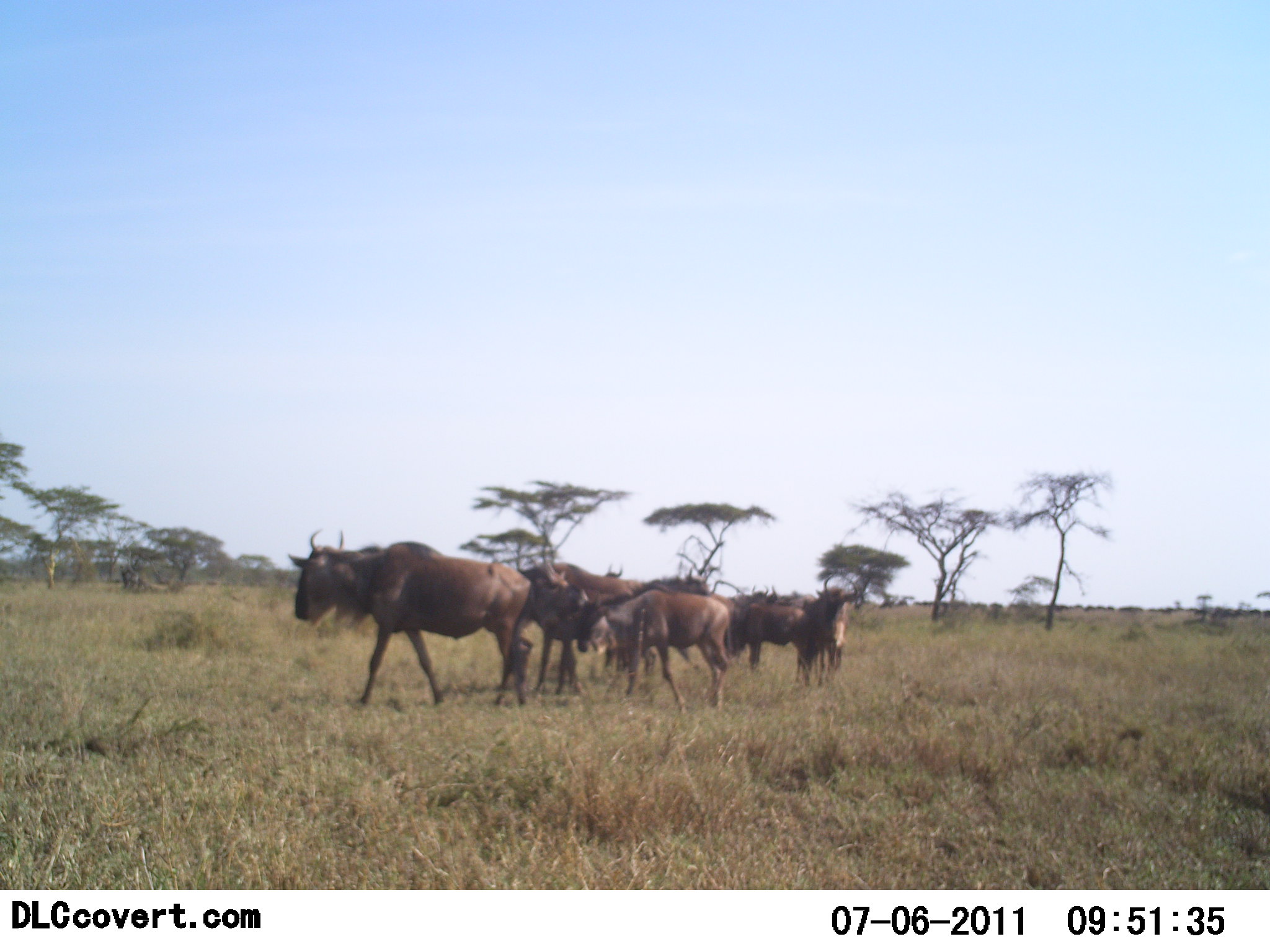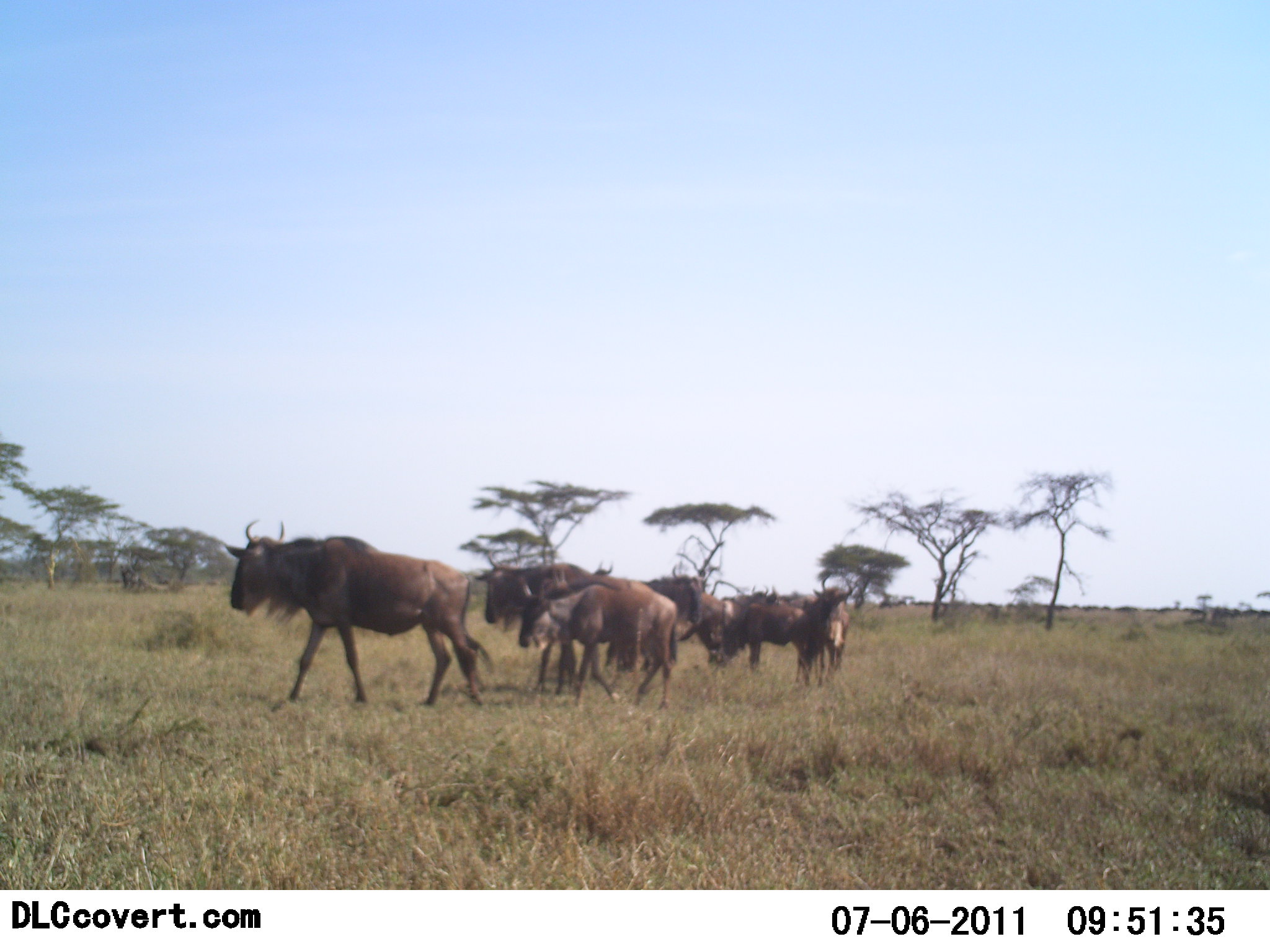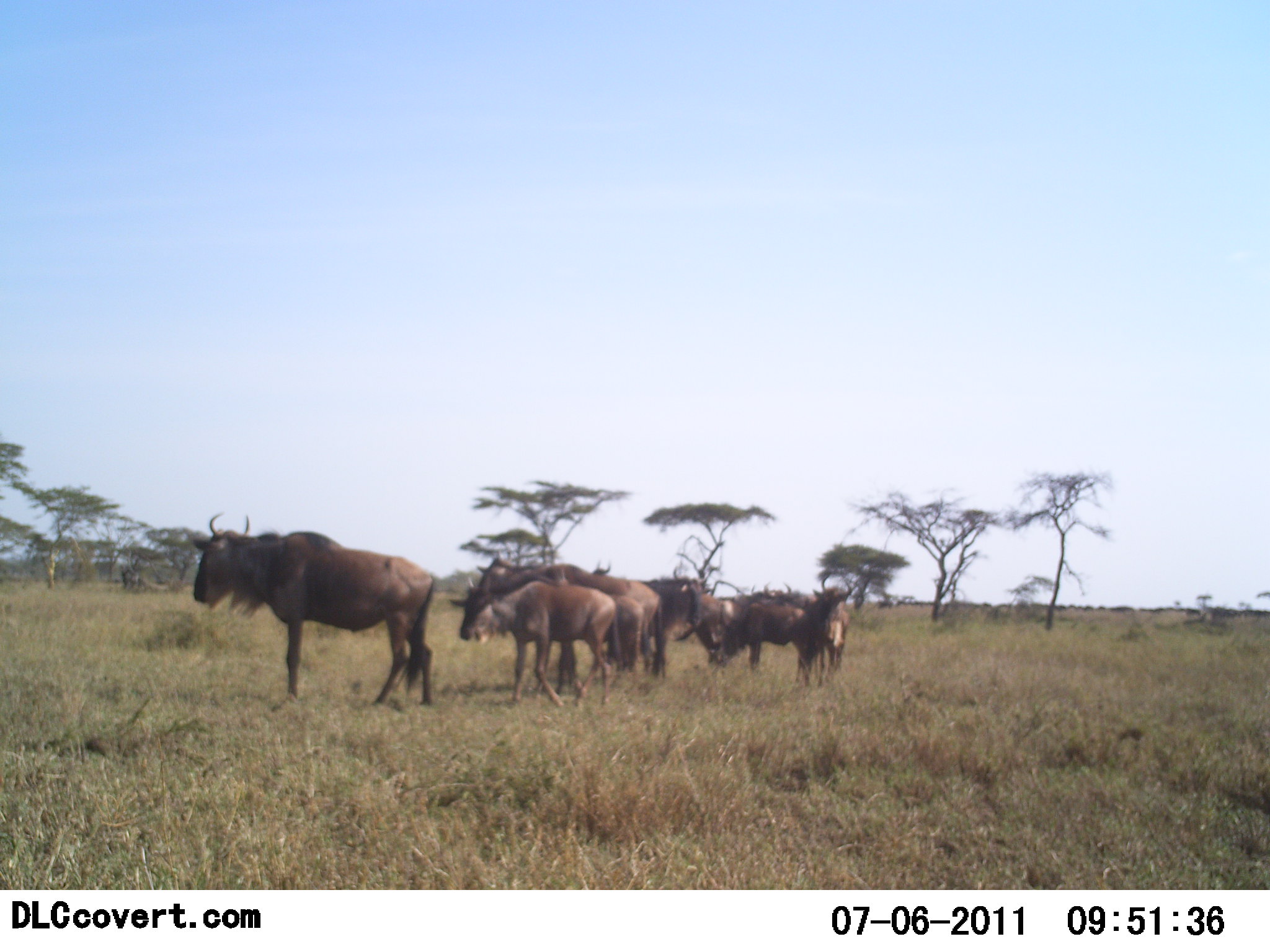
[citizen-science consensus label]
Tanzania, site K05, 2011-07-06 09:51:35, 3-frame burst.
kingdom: Animalia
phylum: Chordata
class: Mammalia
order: Artiodactyla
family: Bovidae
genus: Connochaetes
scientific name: Connochaetes taurinus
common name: blue wildebeest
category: wildebeest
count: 7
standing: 55%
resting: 0%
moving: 91%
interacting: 0%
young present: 27%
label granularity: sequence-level